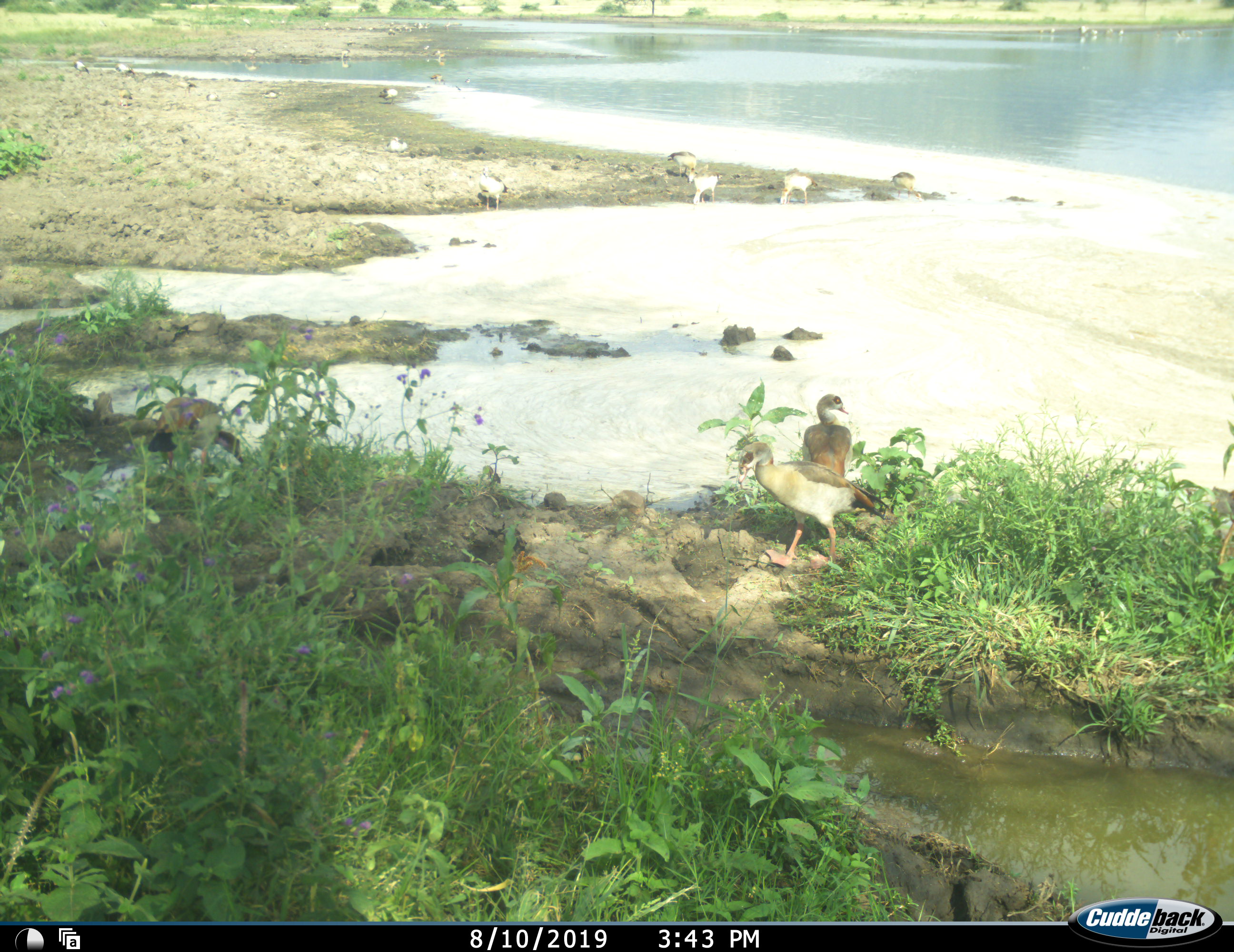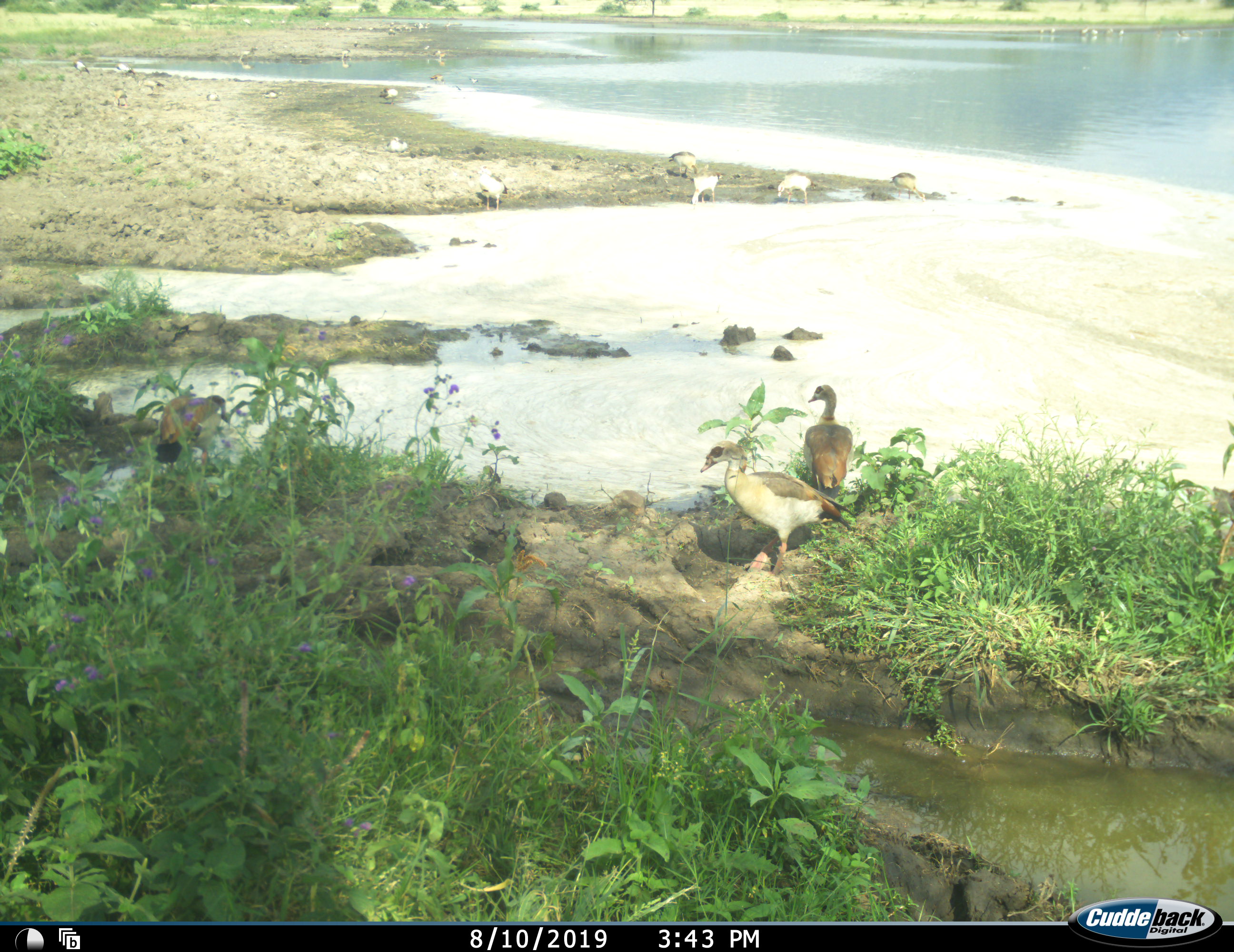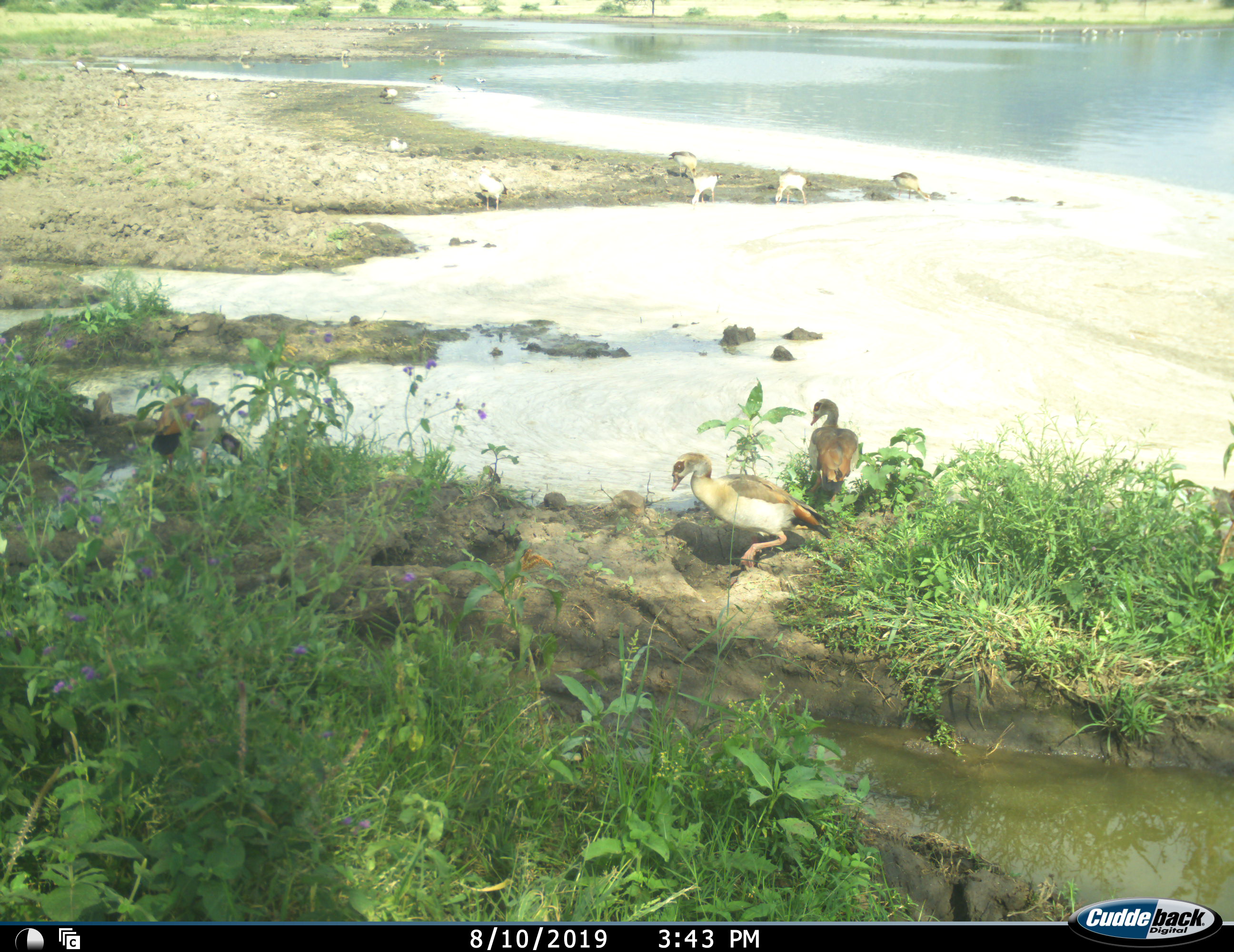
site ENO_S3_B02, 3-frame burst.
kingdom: Animalia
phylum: Chordata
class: Aves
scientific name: Aves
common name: bird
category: birdother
Birdother (bird) (Aves), count 11-50. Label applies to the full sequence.